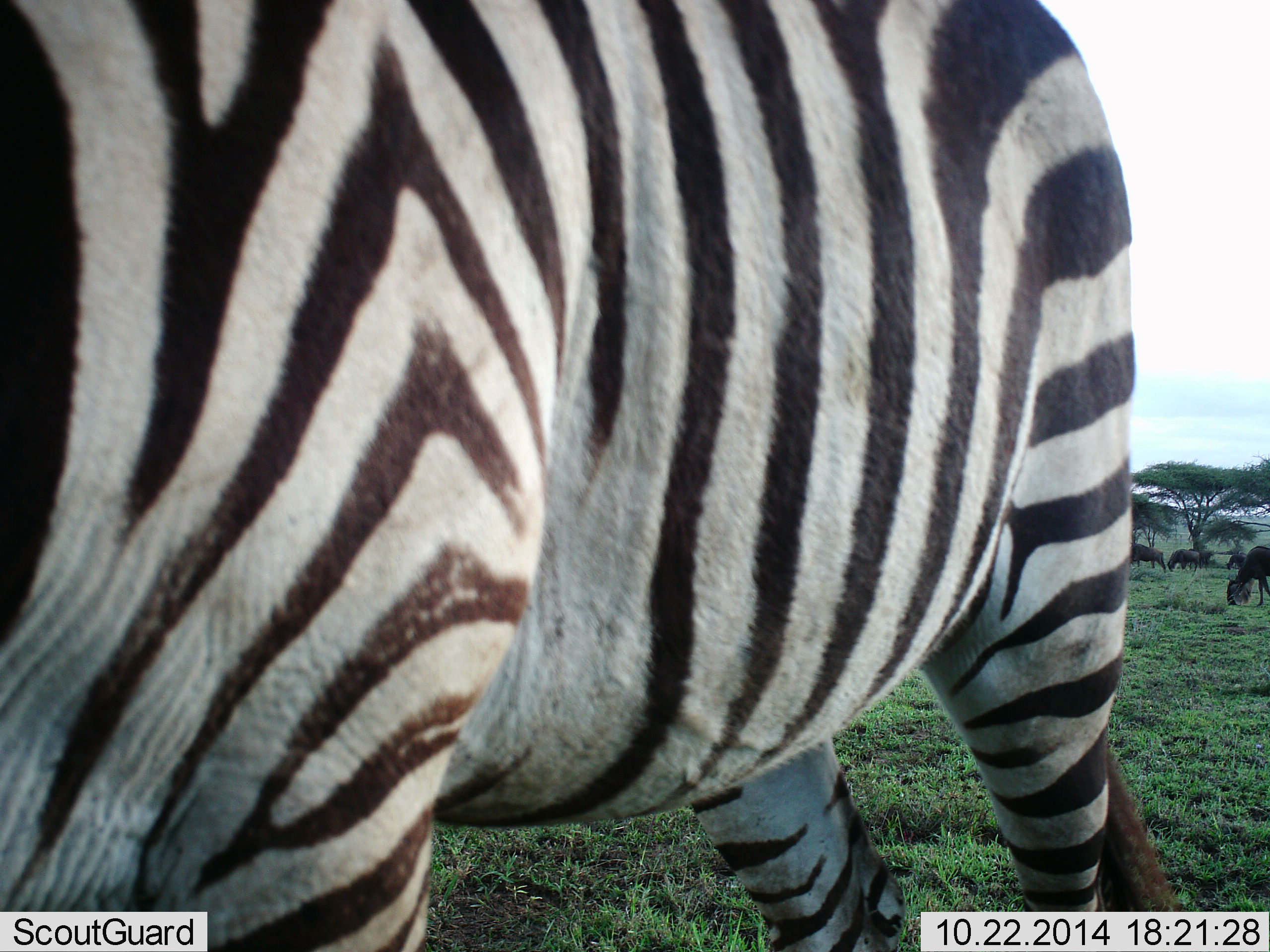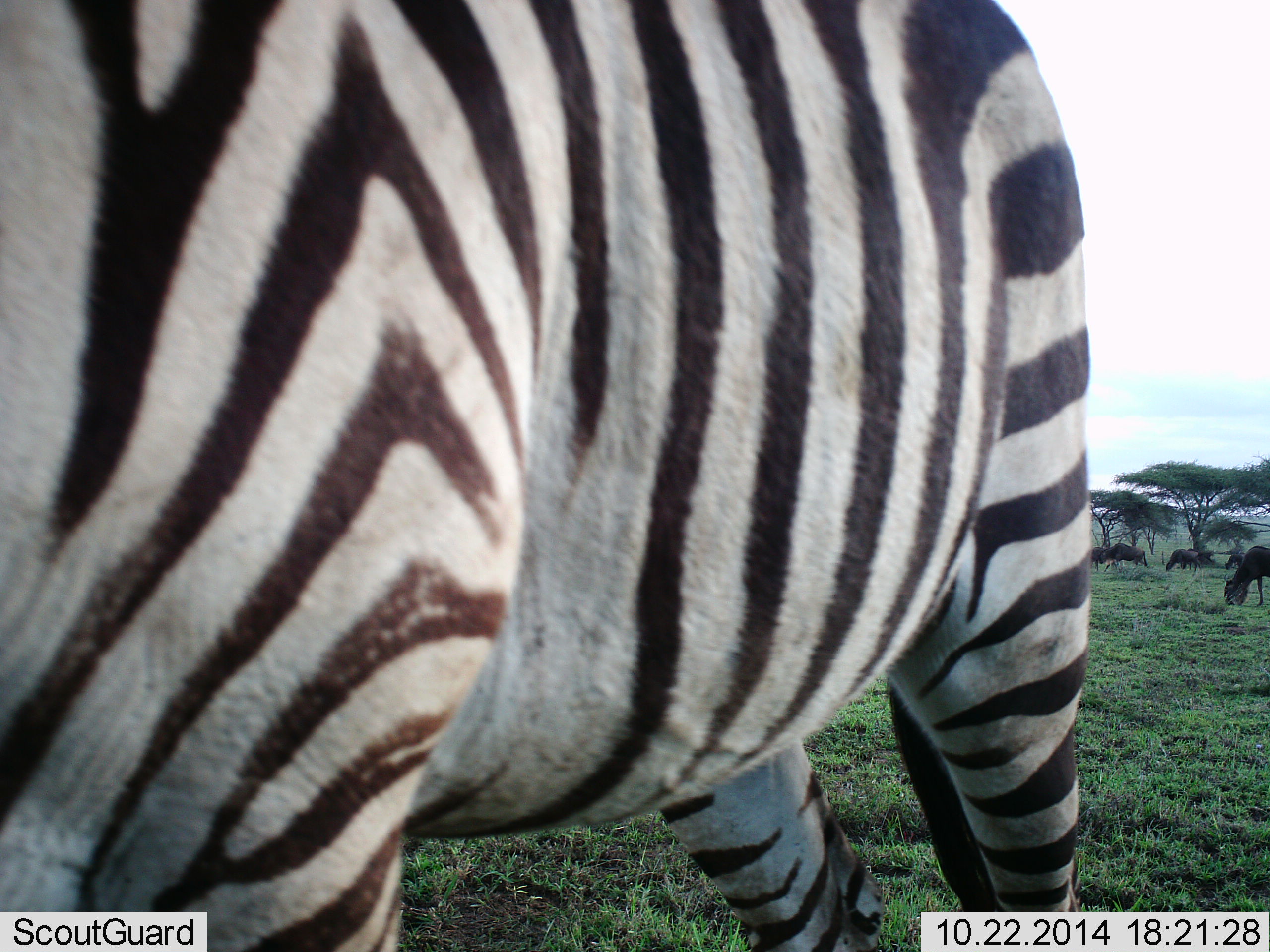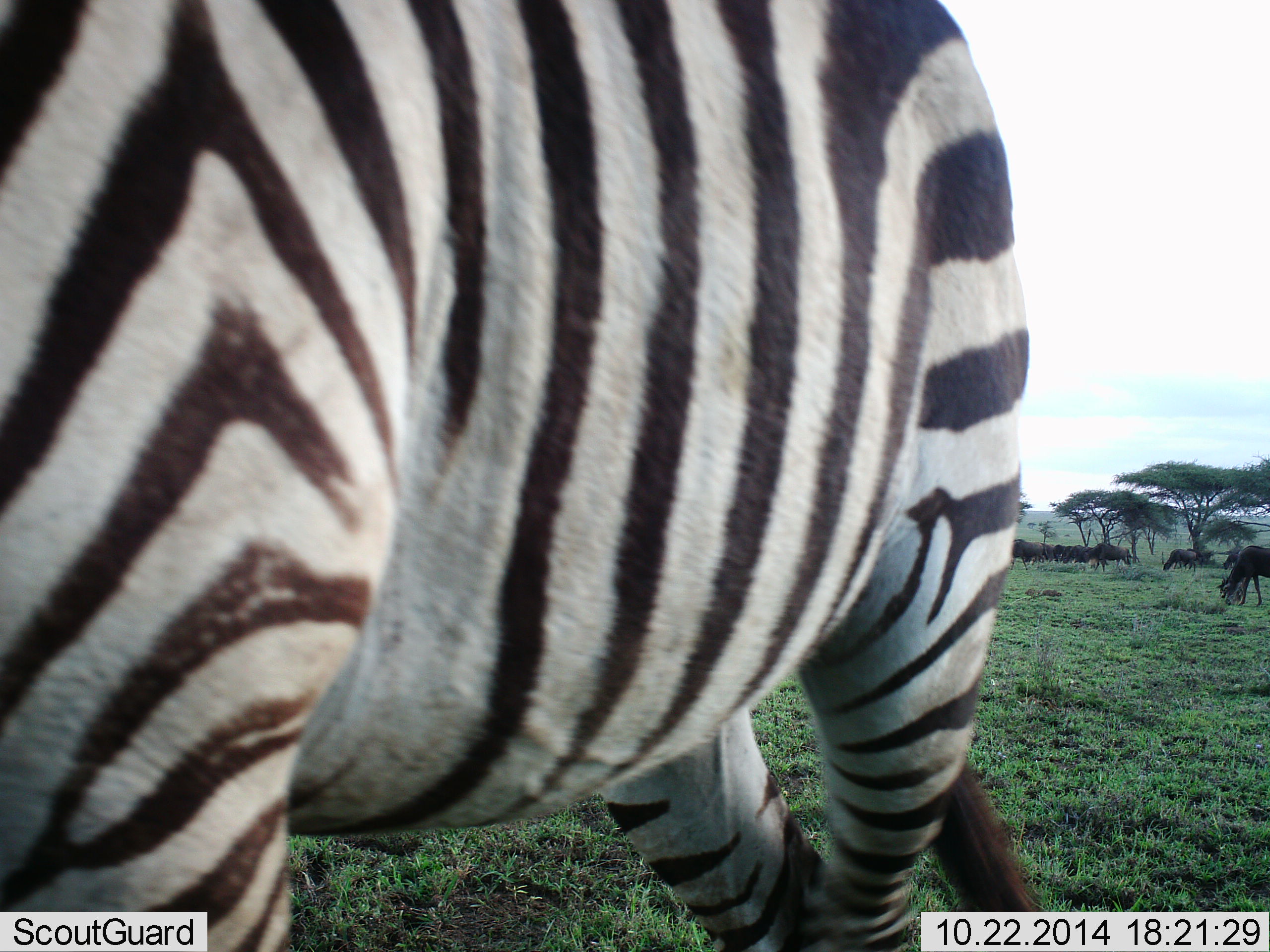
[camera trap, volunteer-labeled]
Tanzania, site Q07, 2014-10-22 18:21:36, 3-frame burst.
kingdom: Animalia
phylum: Chordata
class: Mammalia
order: Artiodactyla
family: Bovidae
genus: Connochaetes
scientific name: Connochaetes taurinus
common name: blue wildebeest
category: wildebeest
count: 8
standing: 20%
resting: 0%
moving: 30%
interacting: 0%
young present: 0%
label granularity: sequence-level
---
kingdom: Animalia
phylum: Chordata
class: Mammalia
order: Perissodactyla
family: Equidae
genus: Equus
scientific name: Equus quagga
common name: plains zebra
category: zebra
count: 1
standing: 75%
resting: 0%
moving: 17%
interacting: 8%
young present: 0%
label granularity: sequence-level